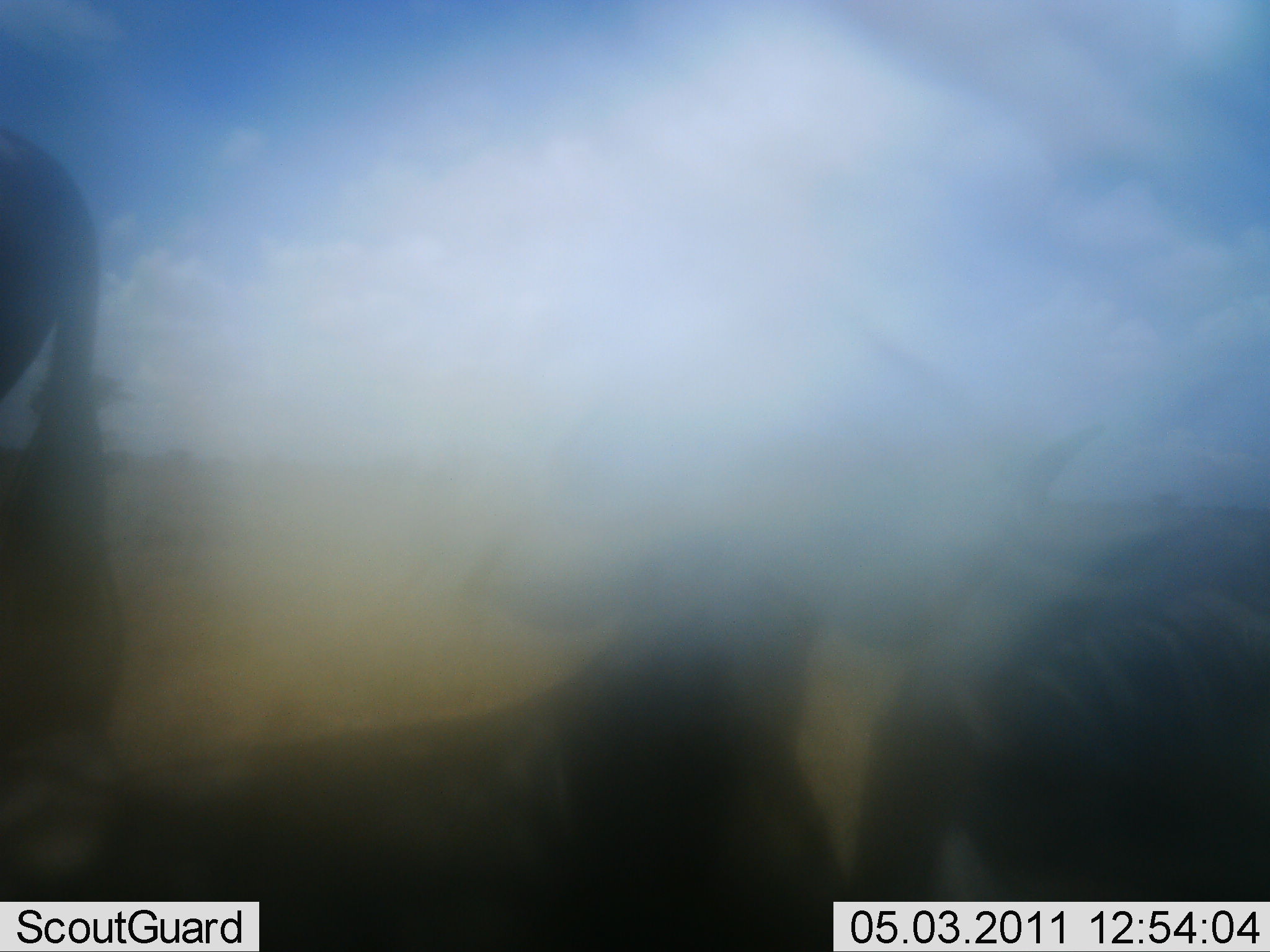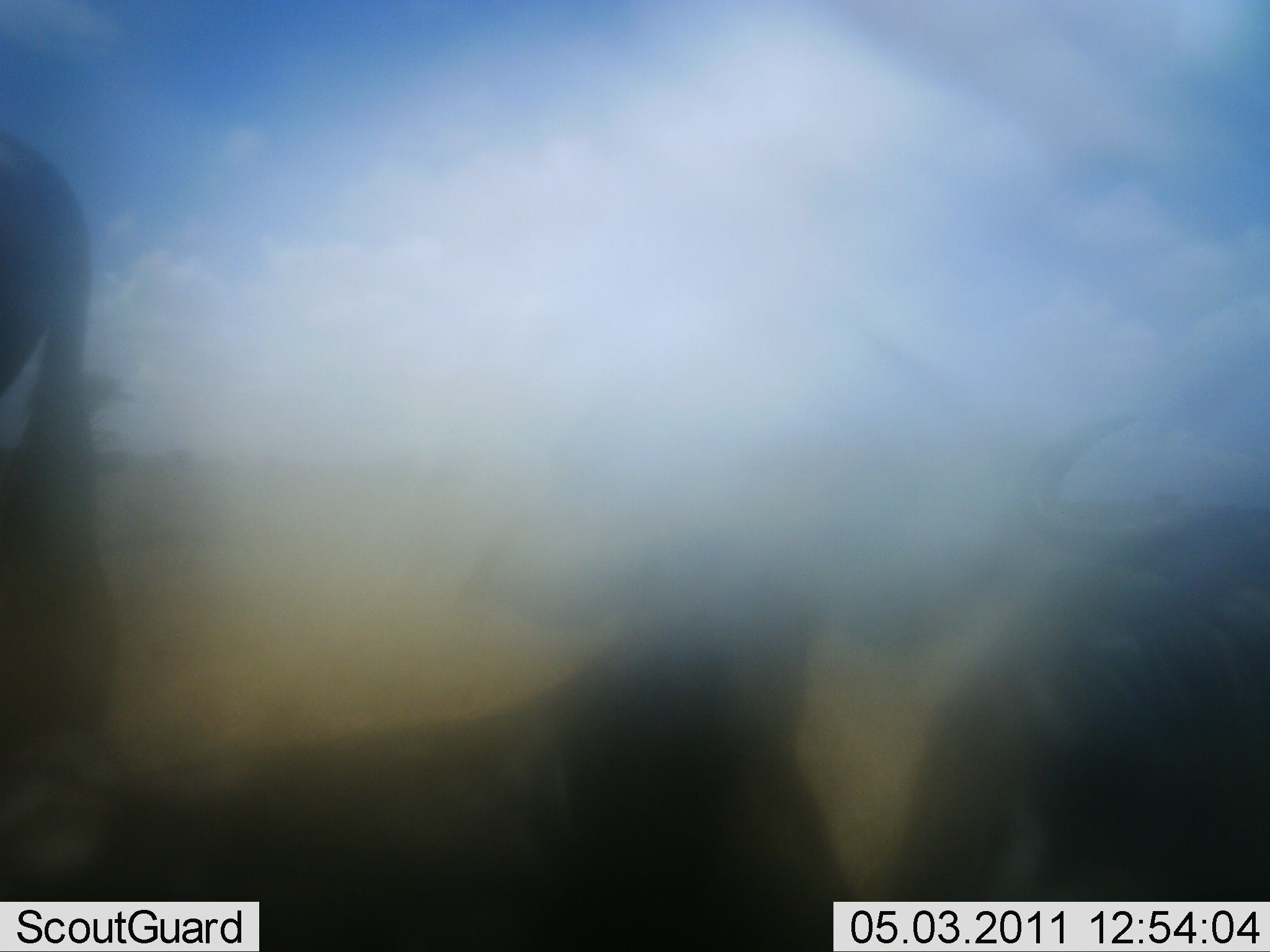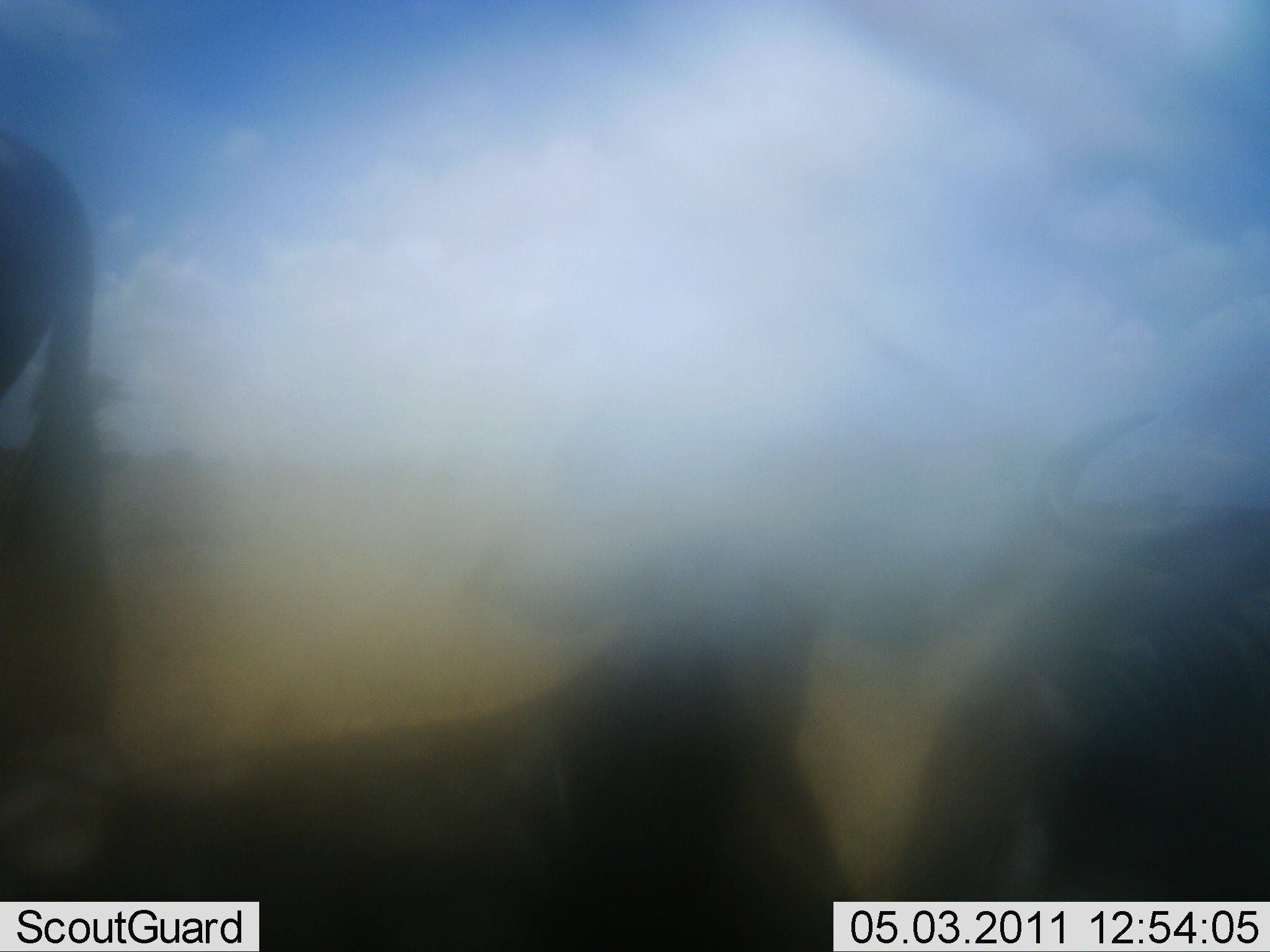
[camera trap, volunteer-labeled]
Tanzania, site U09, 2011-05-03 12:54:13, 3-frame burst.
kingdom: Animalia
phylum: Chordata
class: Mammalia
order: Artiodactyla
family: Bovidae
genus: Connochaetes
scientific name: Connochaetes taurinus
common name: blue wildebeest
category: wildebeest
Wildebeest (blue wildebeest) (Connochaetes taurinus), count 3. Behavior (volunteer vote fractions): standing 58%, resting 67%, moving 0%, interacting 0%. Young present (vote fraction): 0%. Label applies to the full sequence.